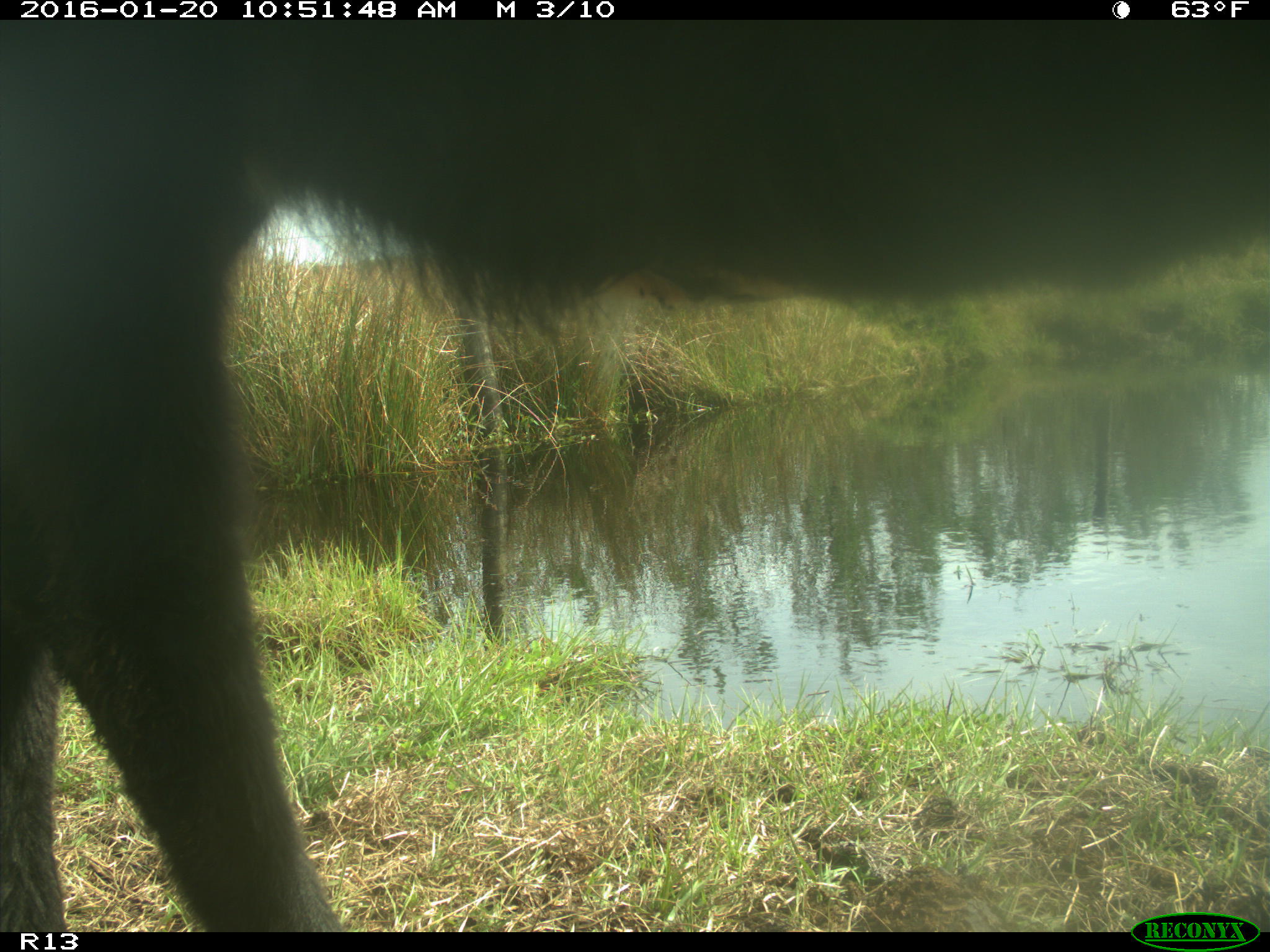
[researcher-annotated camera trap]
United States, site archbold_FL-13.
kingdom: Animalia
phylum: Chordata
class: Mammalia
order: Artiodactyla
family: Bovidae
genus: Bos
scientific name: Bos taurus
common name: domestic cow